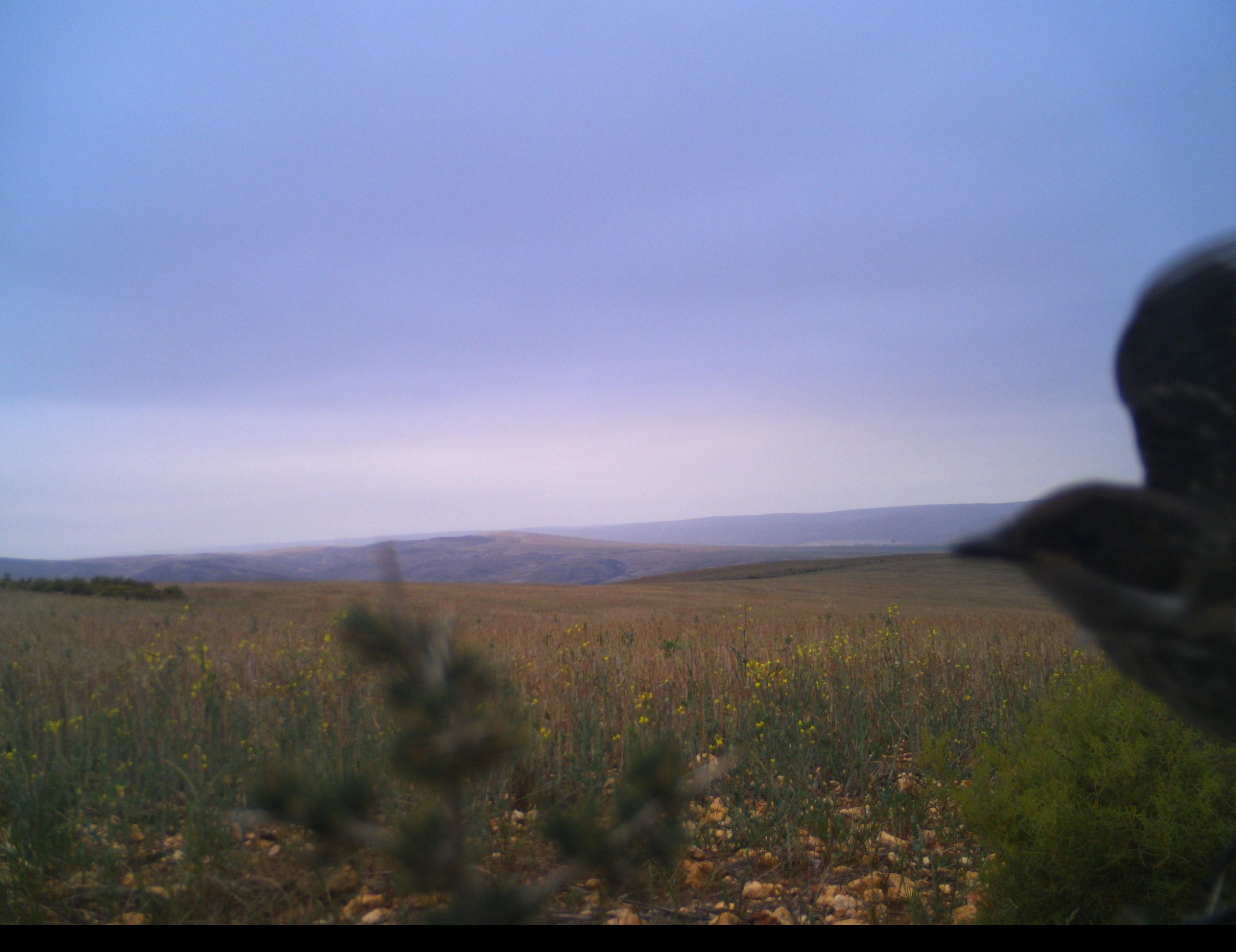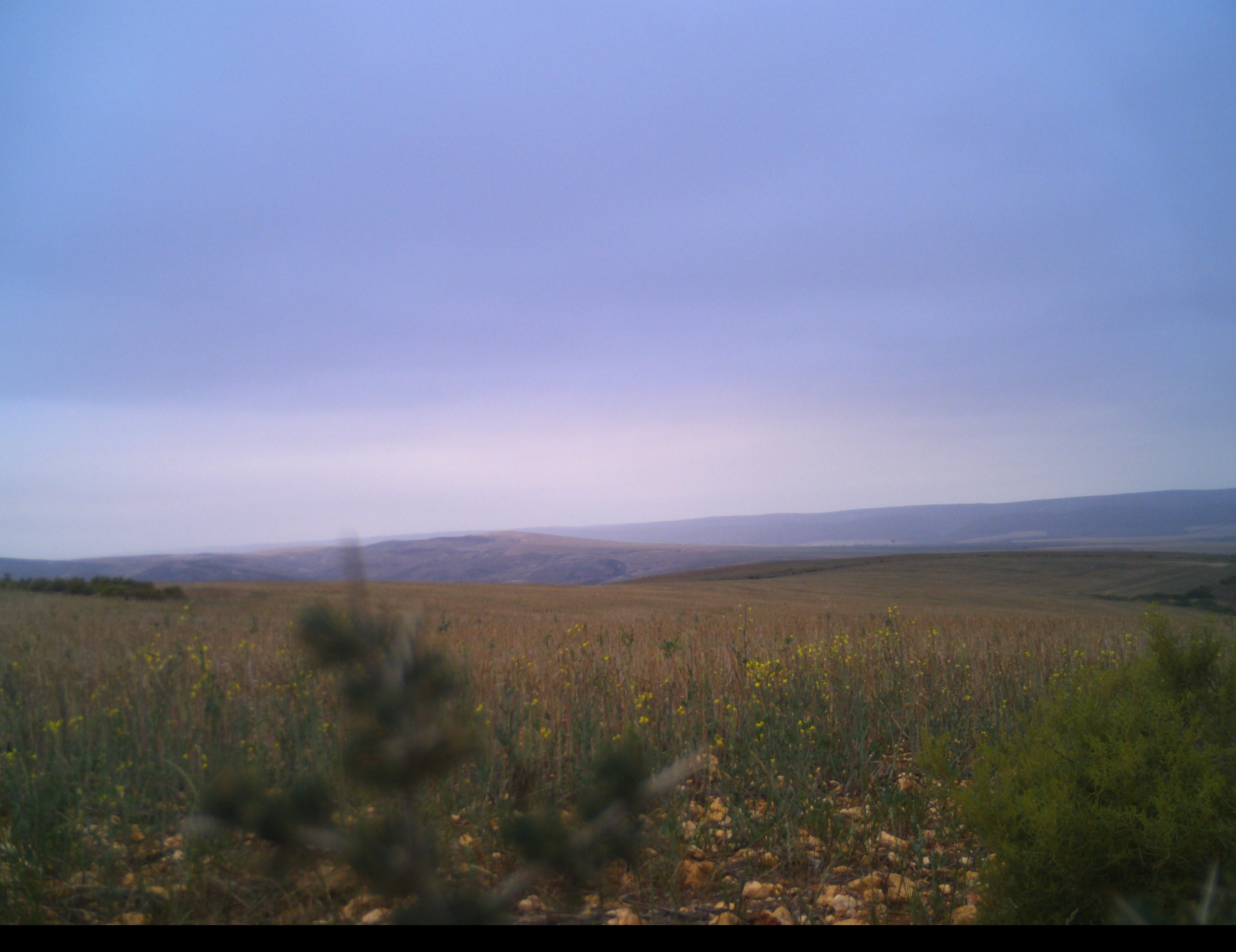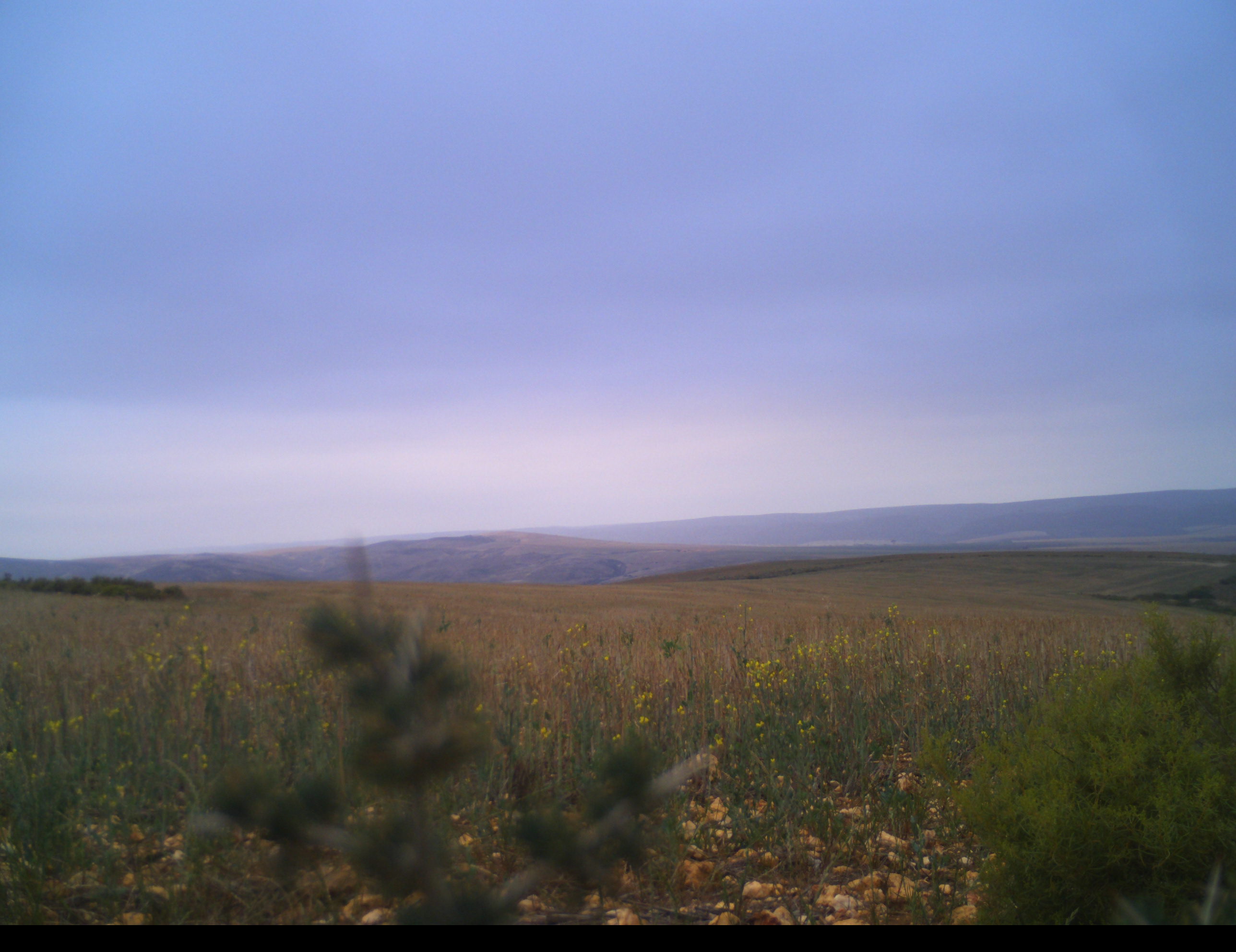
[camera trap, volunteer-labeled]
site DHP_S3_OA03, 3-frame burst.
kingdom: Animalia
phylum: Chordata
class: Aves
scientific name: Aves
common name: bird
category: birdother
Birdother (bird) (Aves), count 1. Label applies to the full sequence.